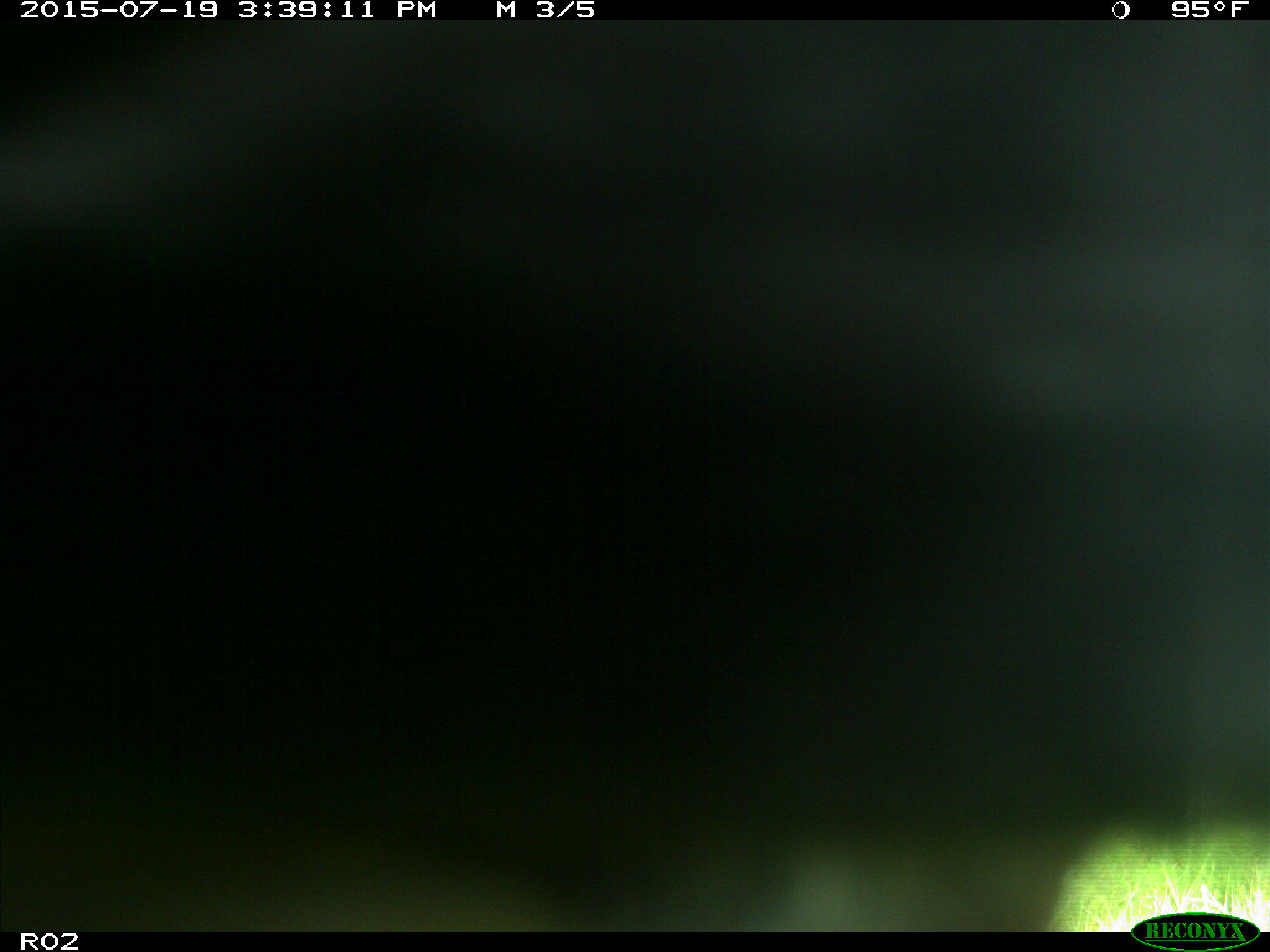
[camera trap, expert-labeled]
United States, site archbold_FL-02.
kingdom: Animalia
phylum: Chordata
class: Mammalia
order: Artiodactyla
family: Bovidae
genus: Bos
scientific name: Bos taurus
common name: domestic cow